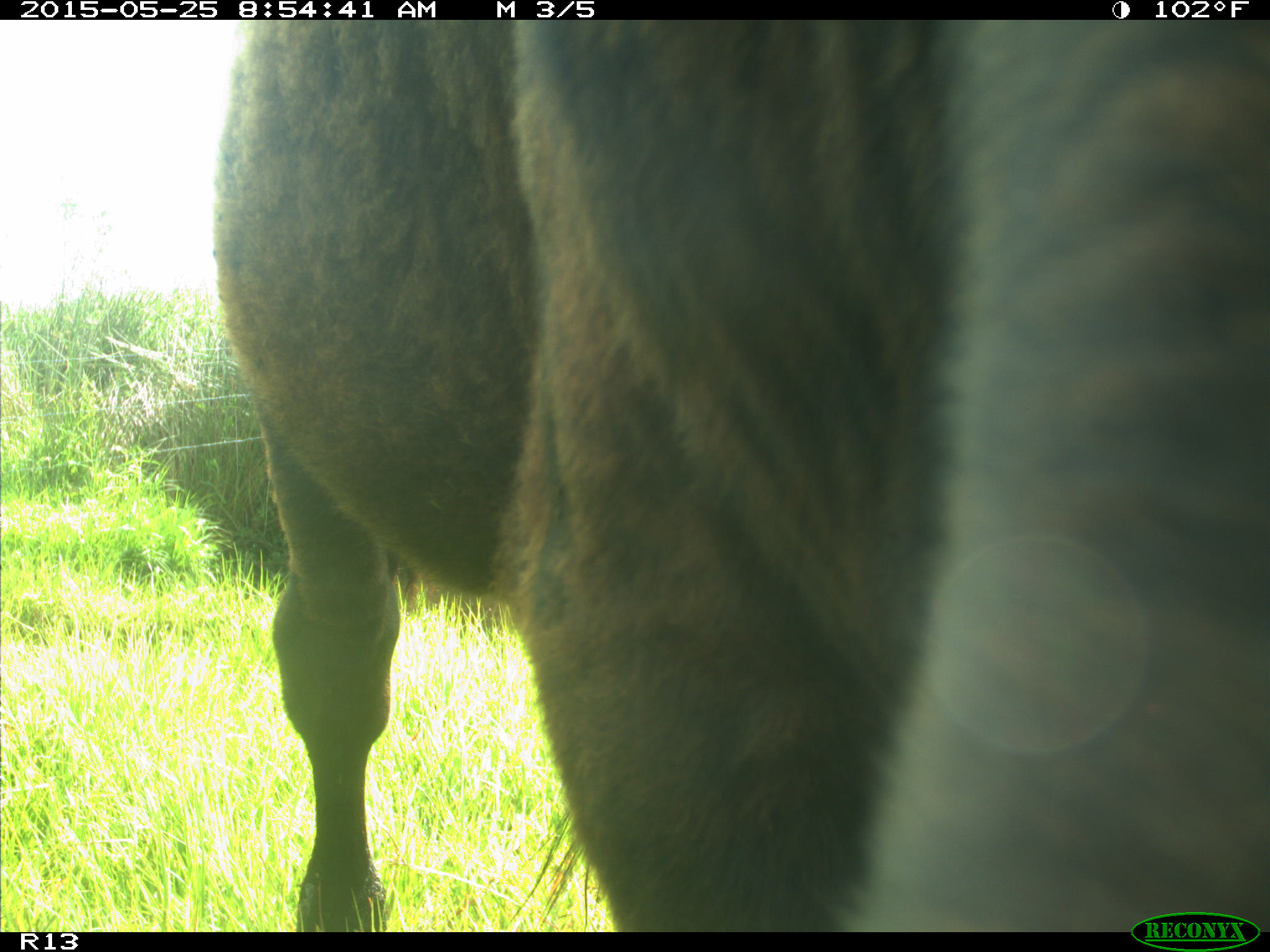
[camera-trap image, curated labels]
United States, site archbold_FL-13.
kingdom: Animalia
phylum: Chordata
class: Mammalia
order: Artiodactyla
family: Bovidae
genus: Bos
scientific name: Bos taurus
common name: domestic cow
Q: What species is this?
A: Bos taurus (domestic cow).